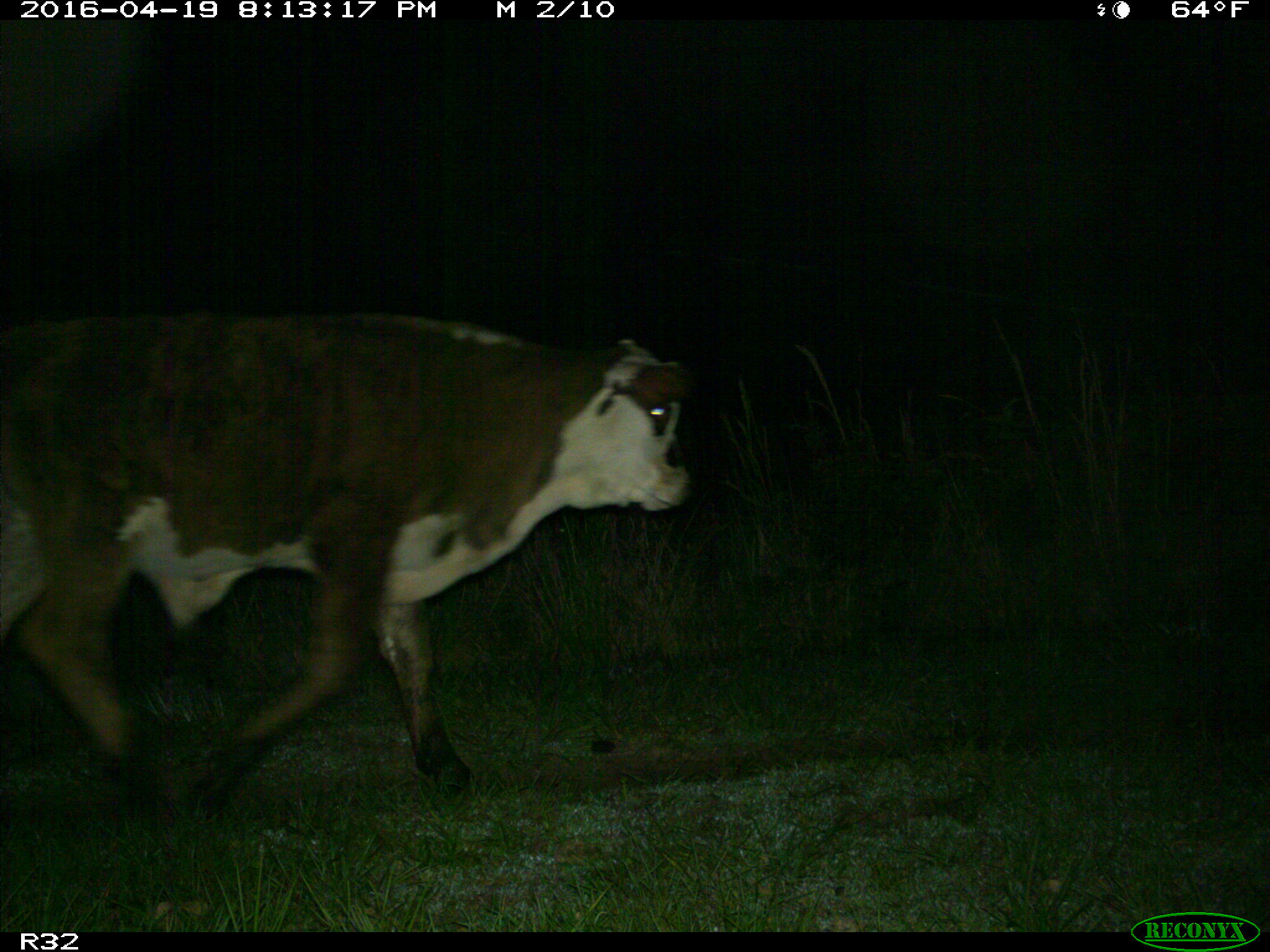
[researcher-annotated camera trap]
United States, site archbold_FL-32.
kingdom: Animalia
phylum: Chordata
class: Mammalia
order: Artiodactyla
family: Bovidae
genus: Bos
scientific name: Bos taurus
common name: domestic cow